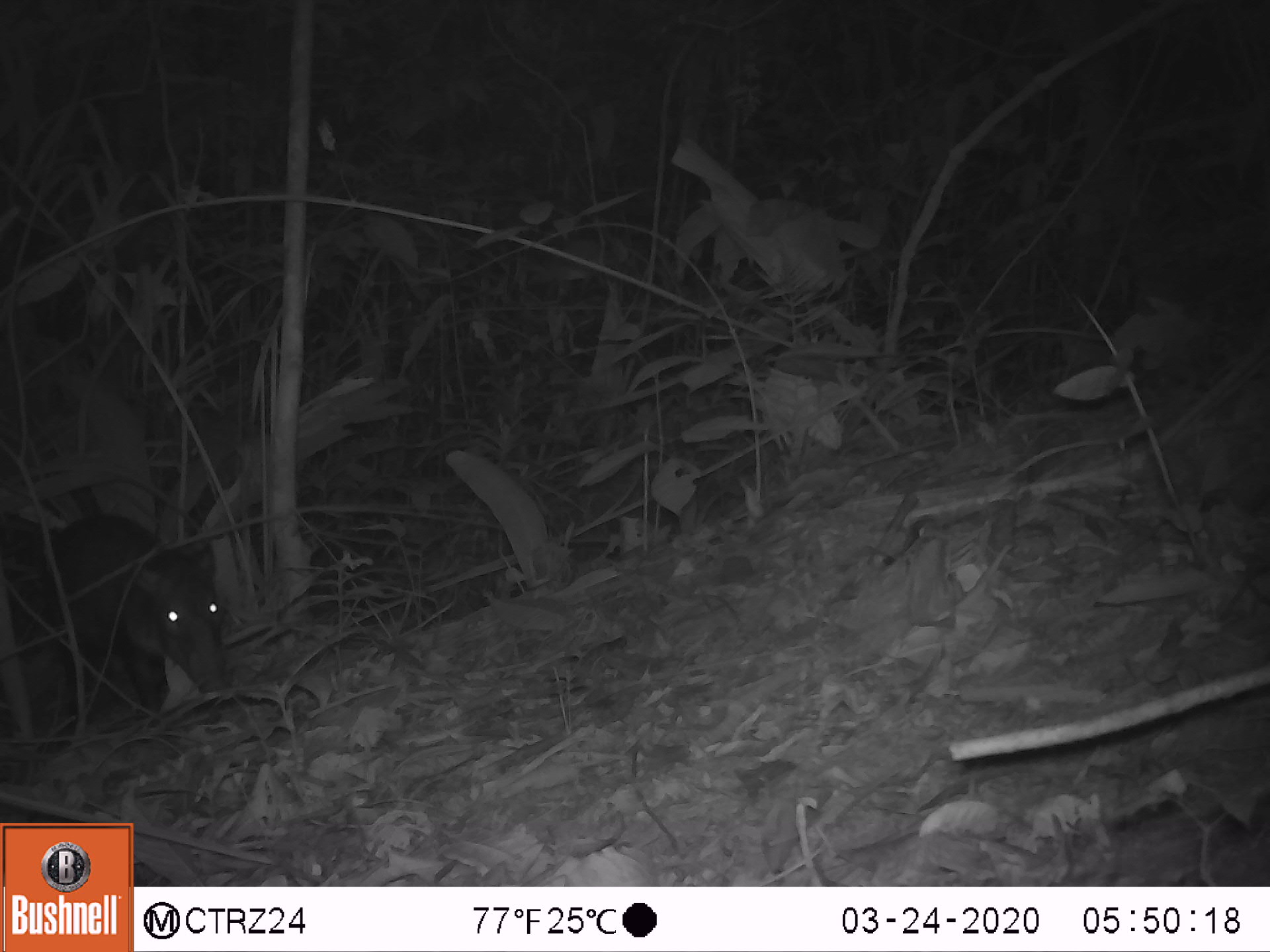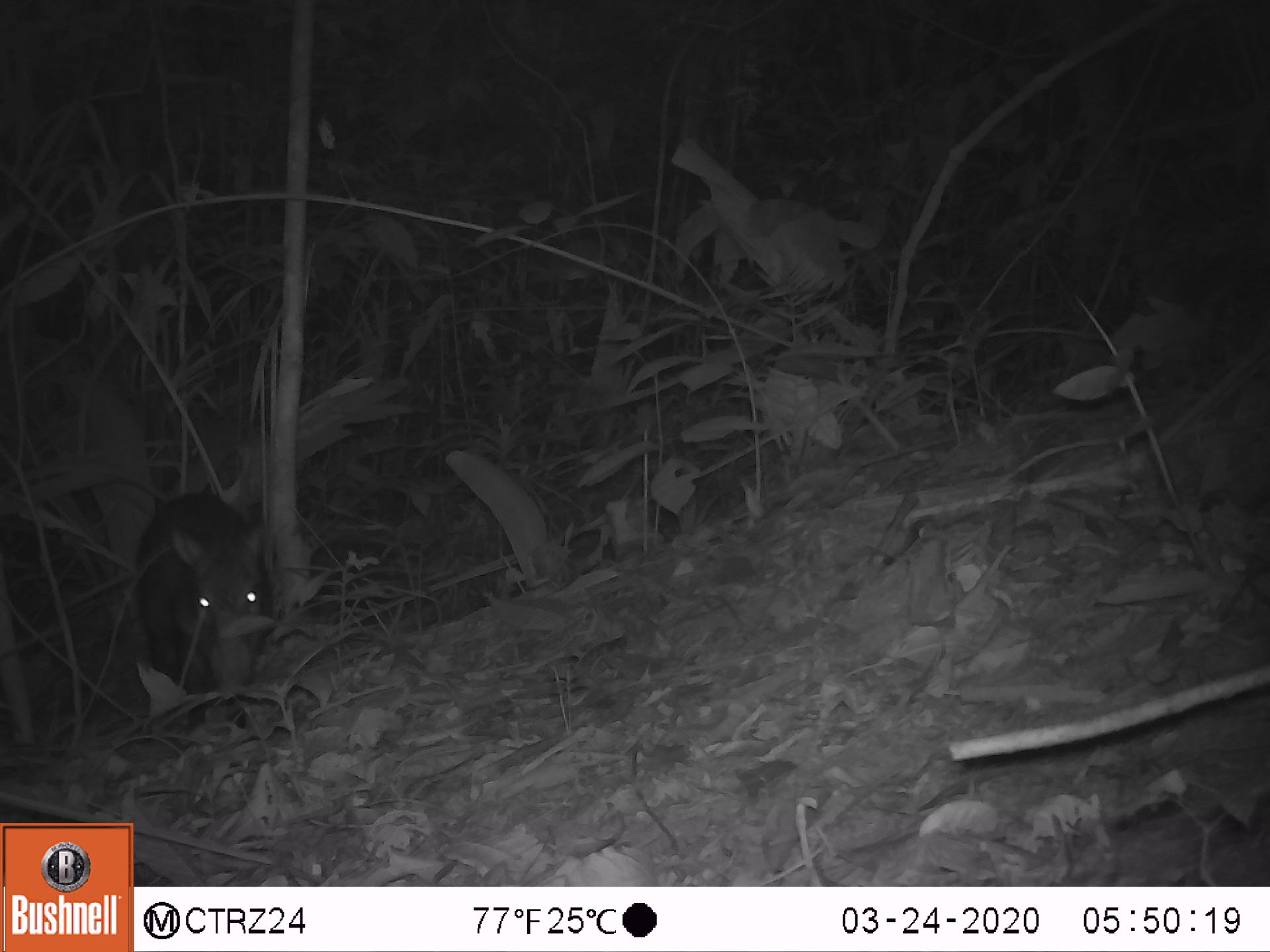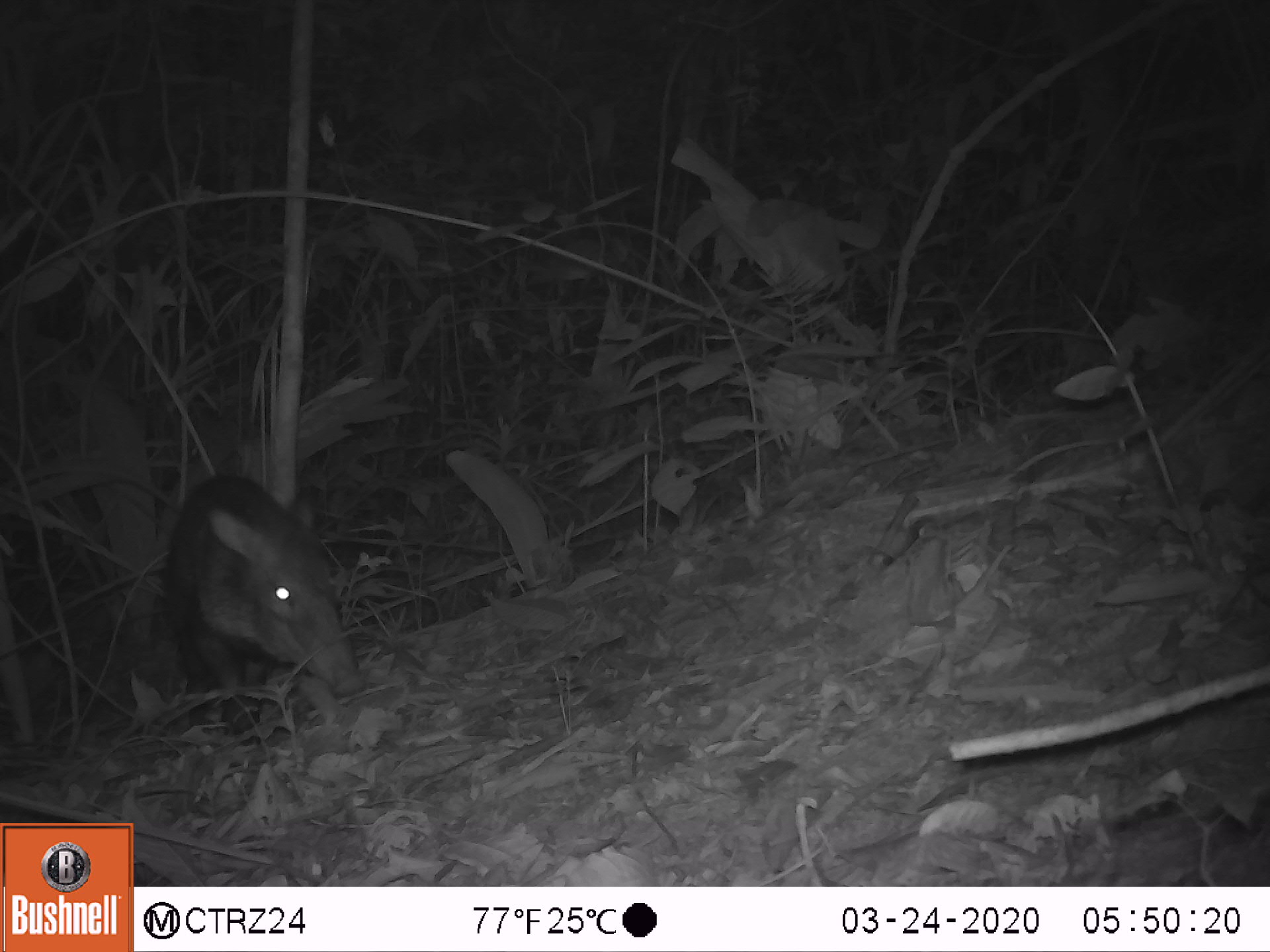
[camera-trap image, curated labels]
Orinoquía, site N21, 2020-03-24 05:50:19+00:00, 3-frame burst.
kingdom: Animalia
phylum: Chordata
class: Mammalia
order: Artiodactyla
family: Tayassuidae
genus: Pecari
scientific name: Pecari tajacu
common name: collared peccary